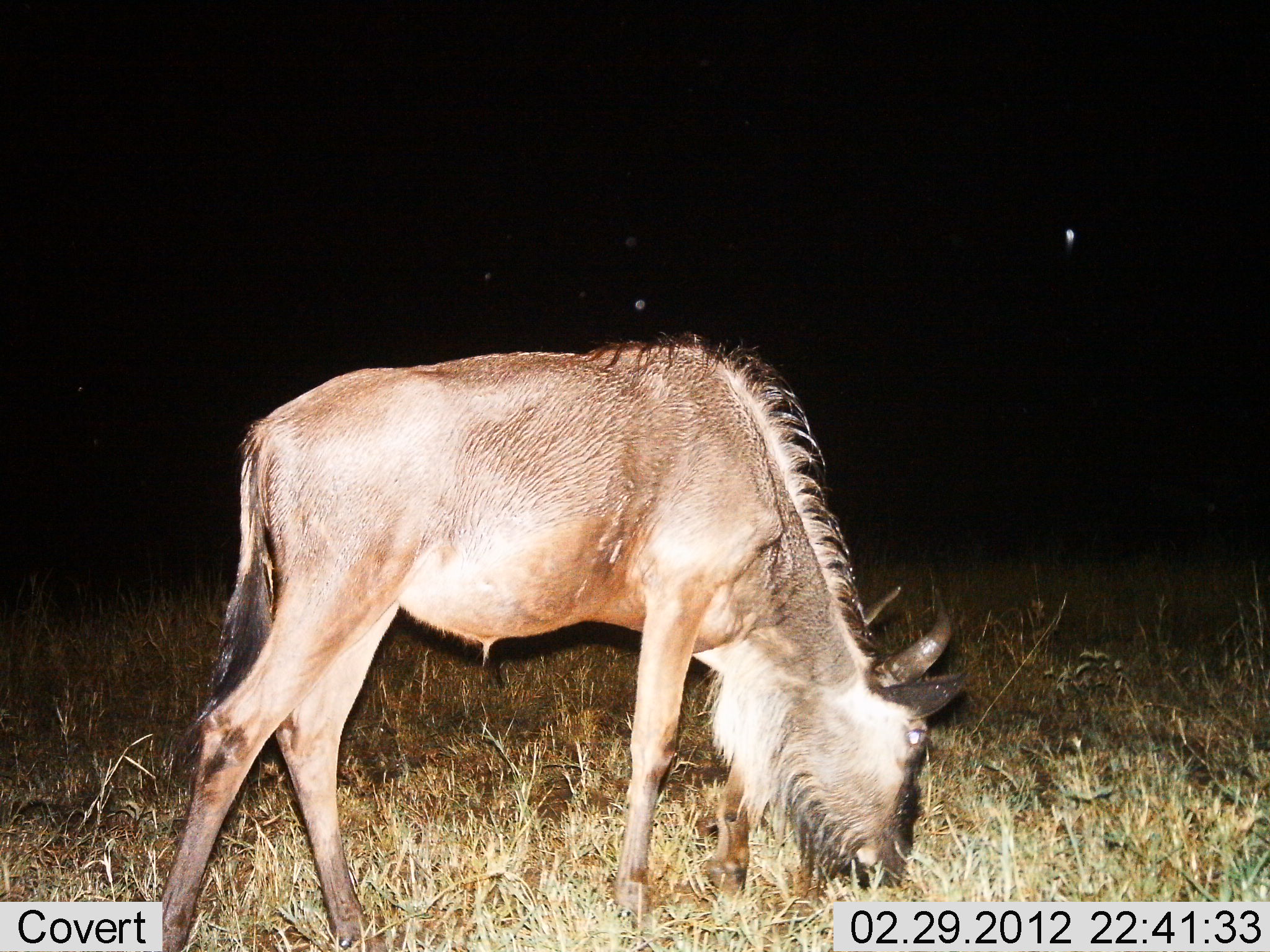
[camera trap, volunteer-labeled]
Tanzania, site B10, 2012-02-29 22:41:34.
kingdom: Animalia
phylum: Chordata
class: Mammalia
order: Artiodactyla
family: Bovidae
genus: Connochaetes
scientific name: Connochaetes taurinus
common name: blue wildebeest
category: wildebeest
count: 1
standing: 32%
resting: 0%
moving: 0%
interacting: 0%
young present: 5%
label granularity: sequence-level